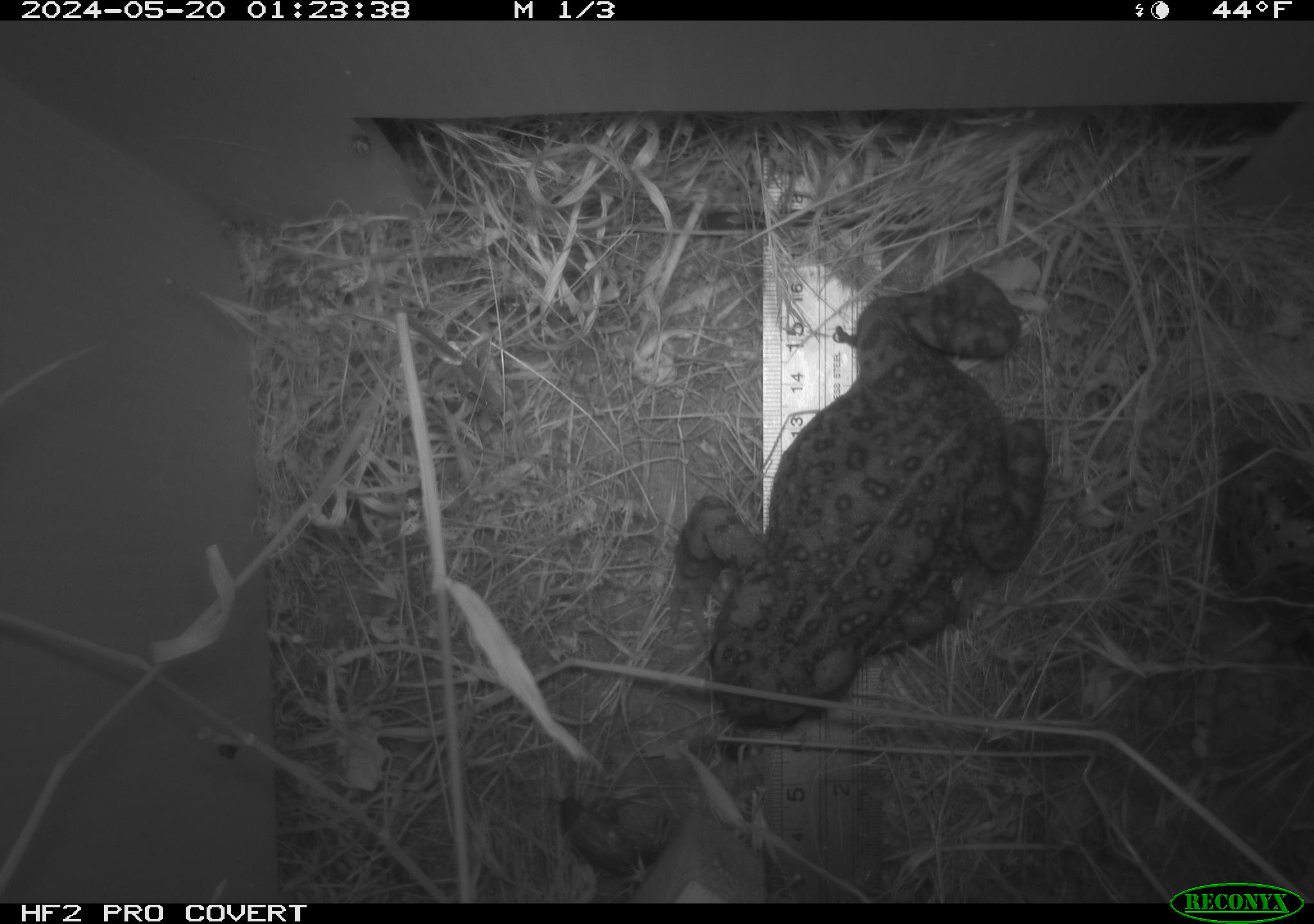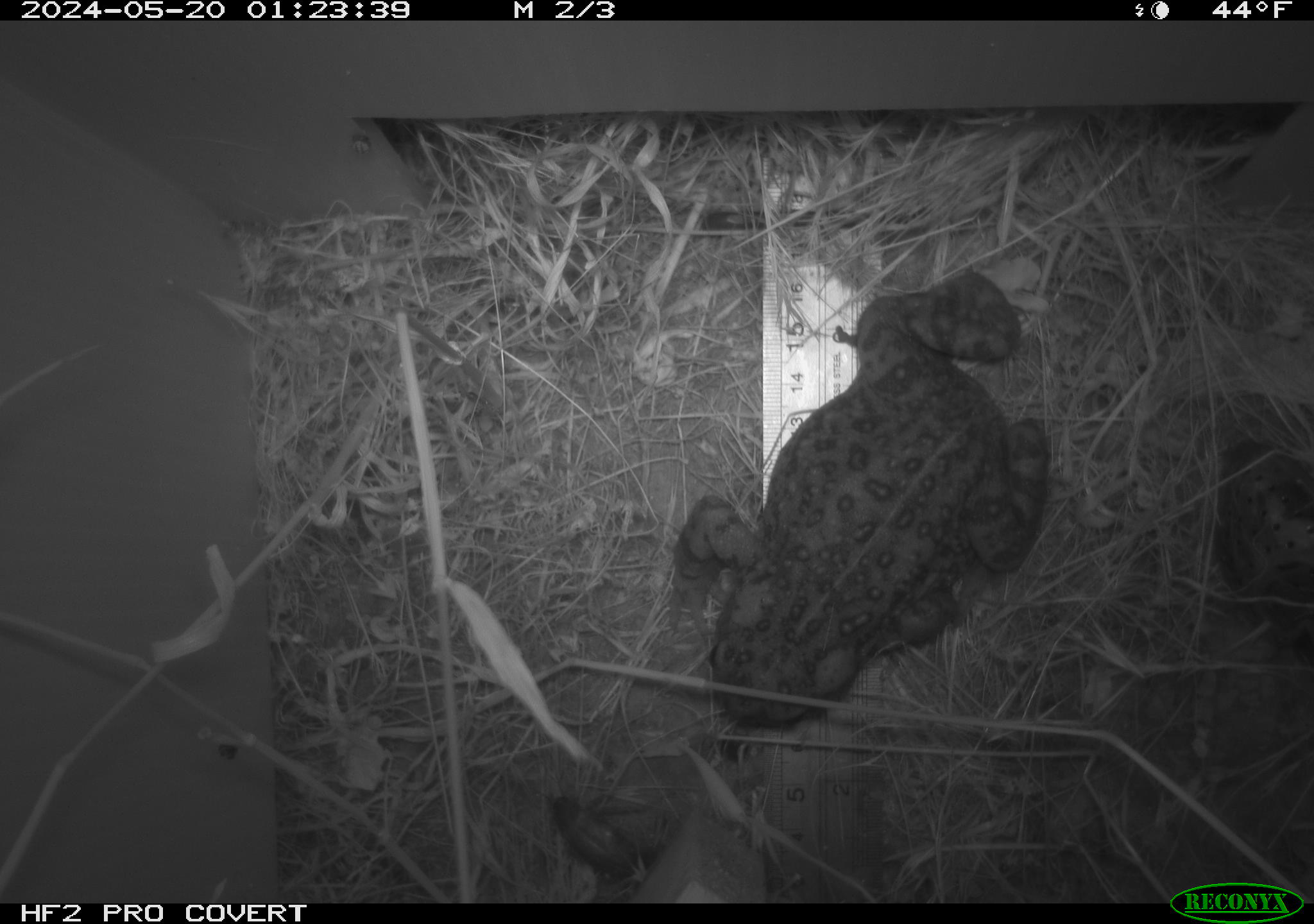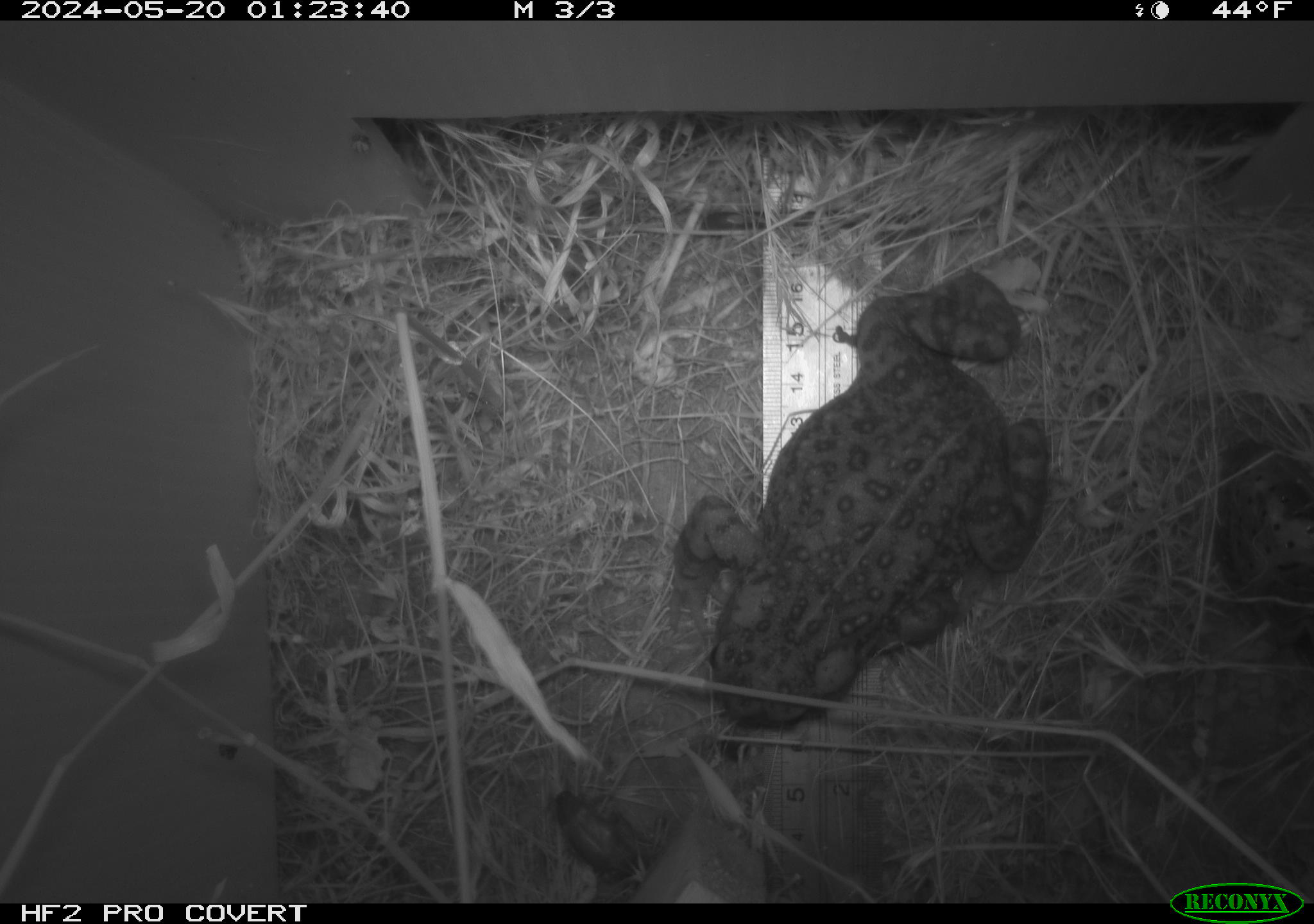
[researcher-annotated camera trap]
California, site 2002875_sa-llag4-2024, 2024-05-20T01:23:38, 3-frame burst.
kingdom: Animalia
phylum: Chordata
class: Amphibia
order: Anura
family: Bufonidae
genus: Anaxyrus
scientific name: Anaxyrus boreas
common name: western toad